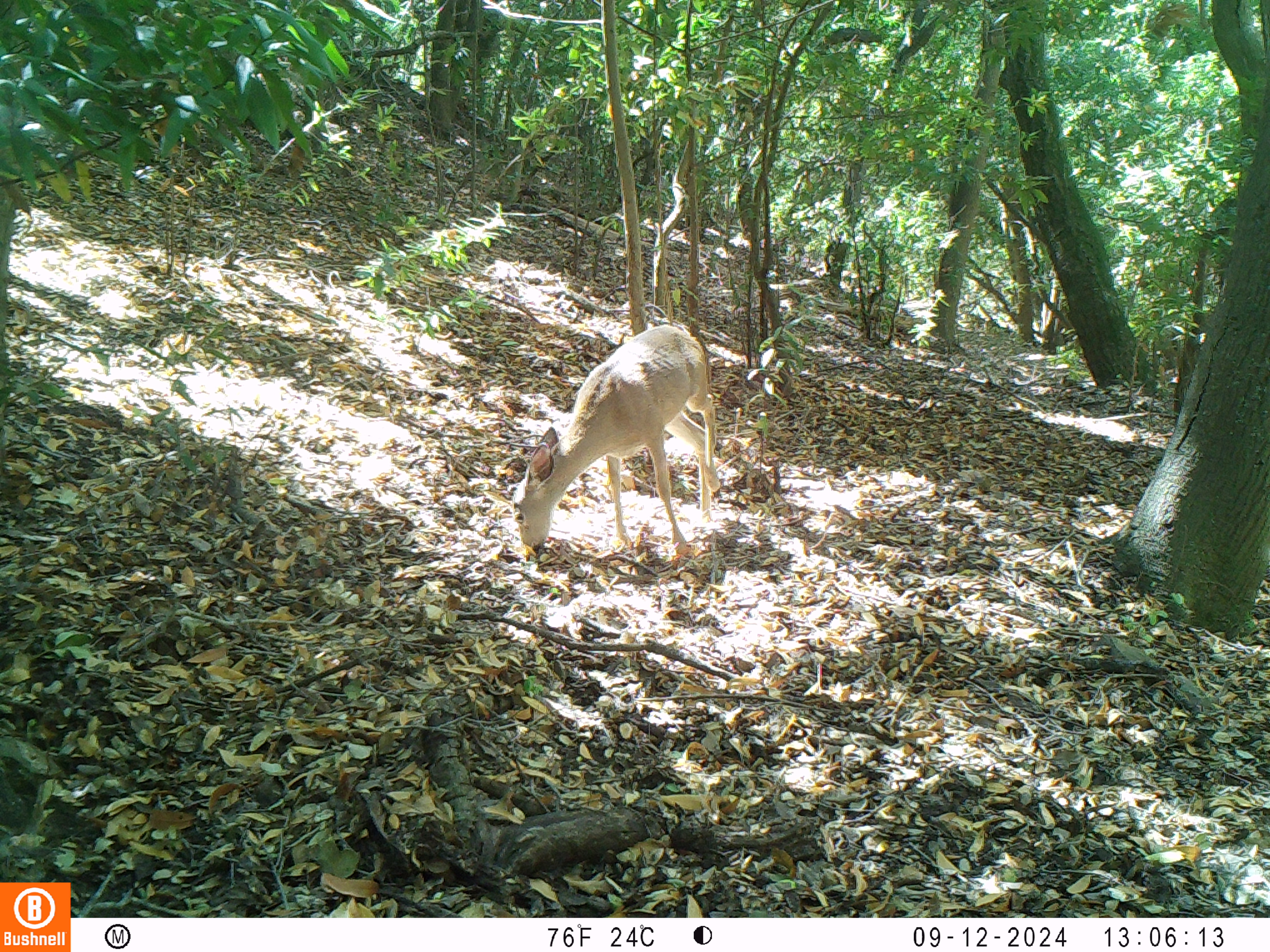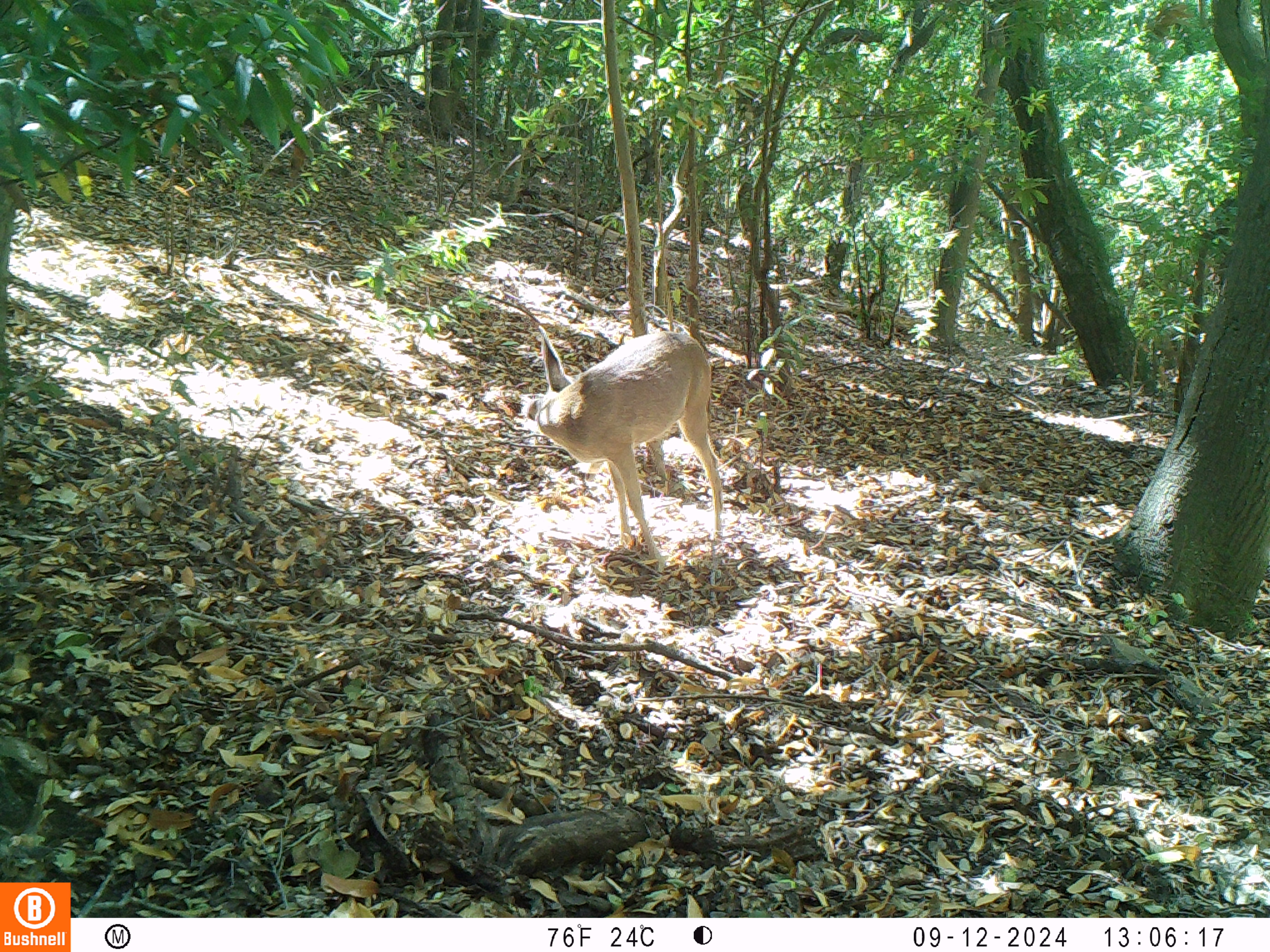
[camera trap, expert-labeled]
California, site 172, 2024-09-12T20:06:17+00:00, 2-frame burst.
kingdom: Animalia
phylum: Chordata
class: Mammalia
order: Artiodactyla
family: Cervidae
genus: Odocoileus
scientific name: Odocoileus hemionus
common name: mule deer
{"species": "mule deer (Odocoileus hemionus)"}